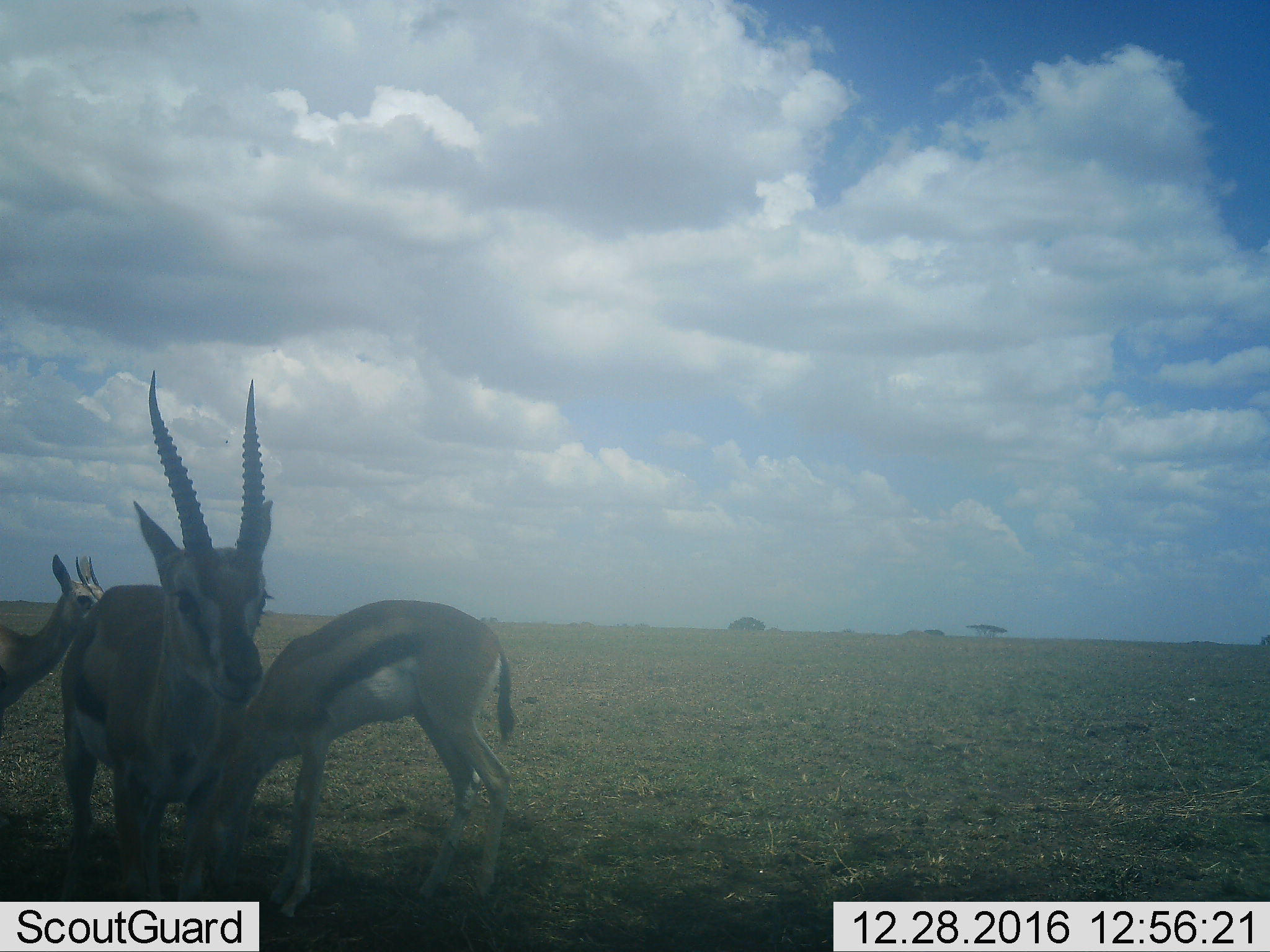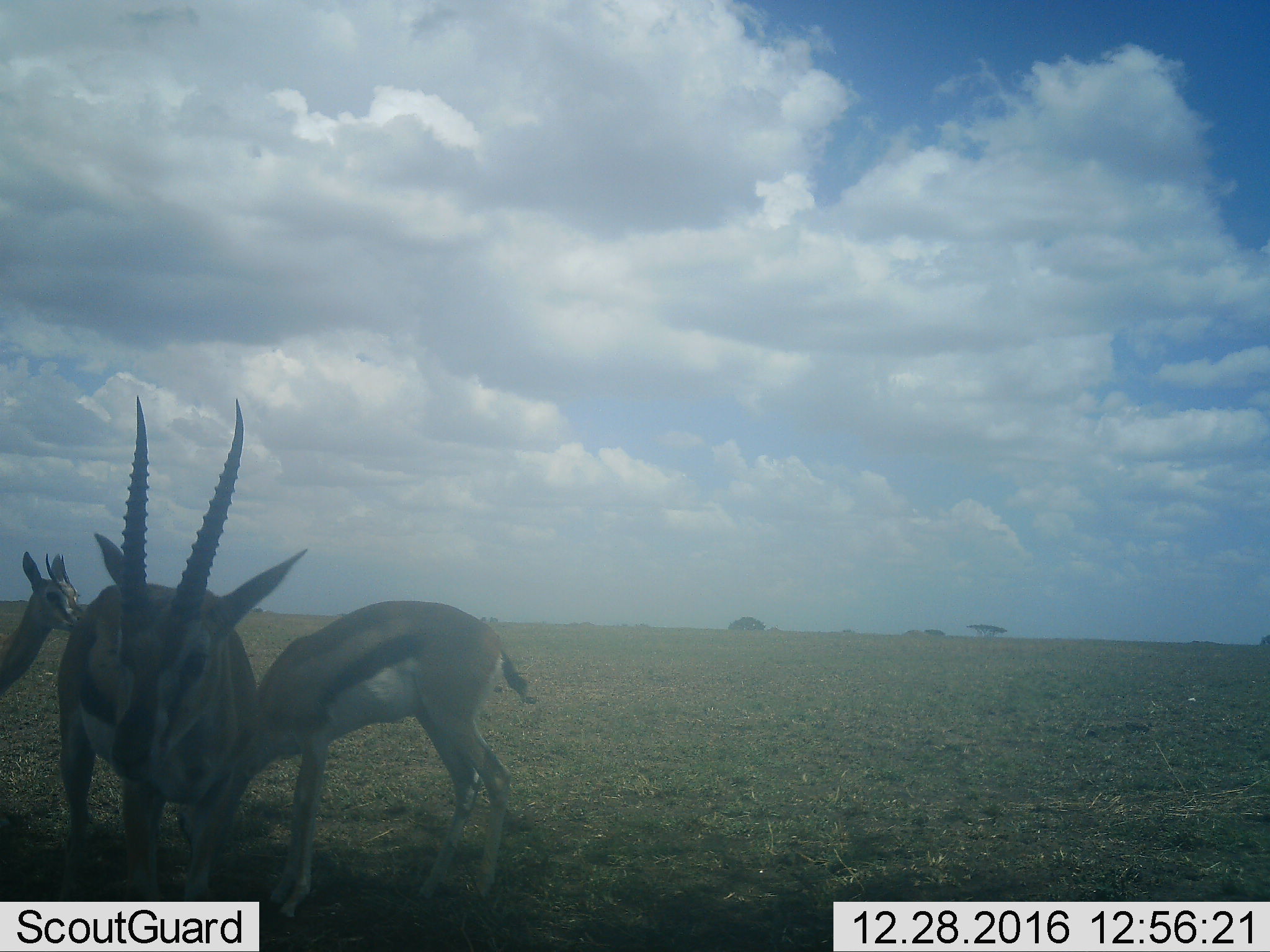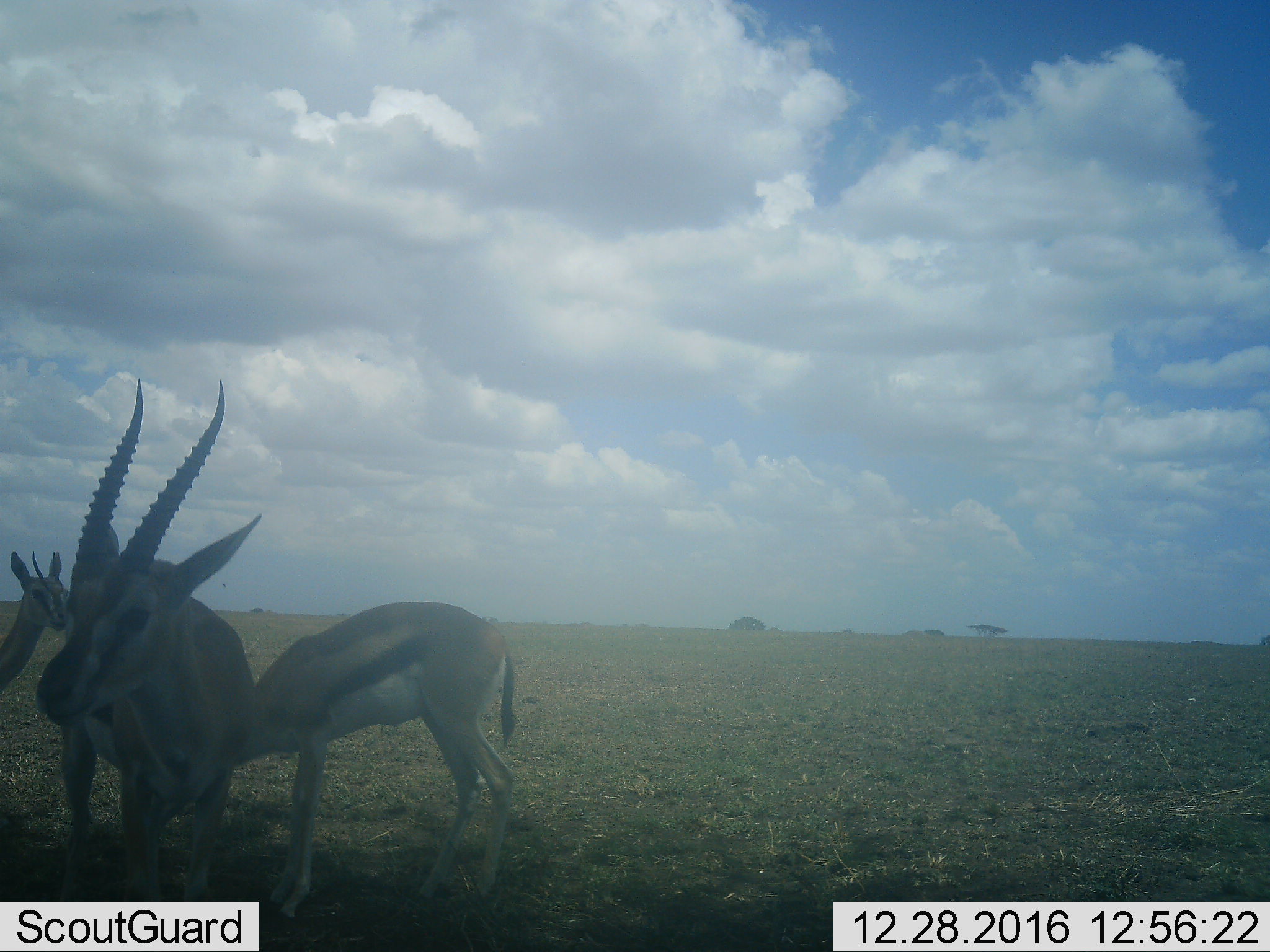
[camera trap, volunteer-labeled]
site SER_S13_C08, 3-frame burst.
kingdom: Animalia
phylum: Chordata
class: Mammalia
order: Artiodactyla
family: Bovidae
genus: Eudorcas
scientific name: Eudorcas thomsonii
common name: thomson's gazelle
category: gazellethomsons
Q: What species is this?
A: Gazellethomsons (thomson's gazelle) (Eudorcas thomsonii).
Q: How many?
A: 3.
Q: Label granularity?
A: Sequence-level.